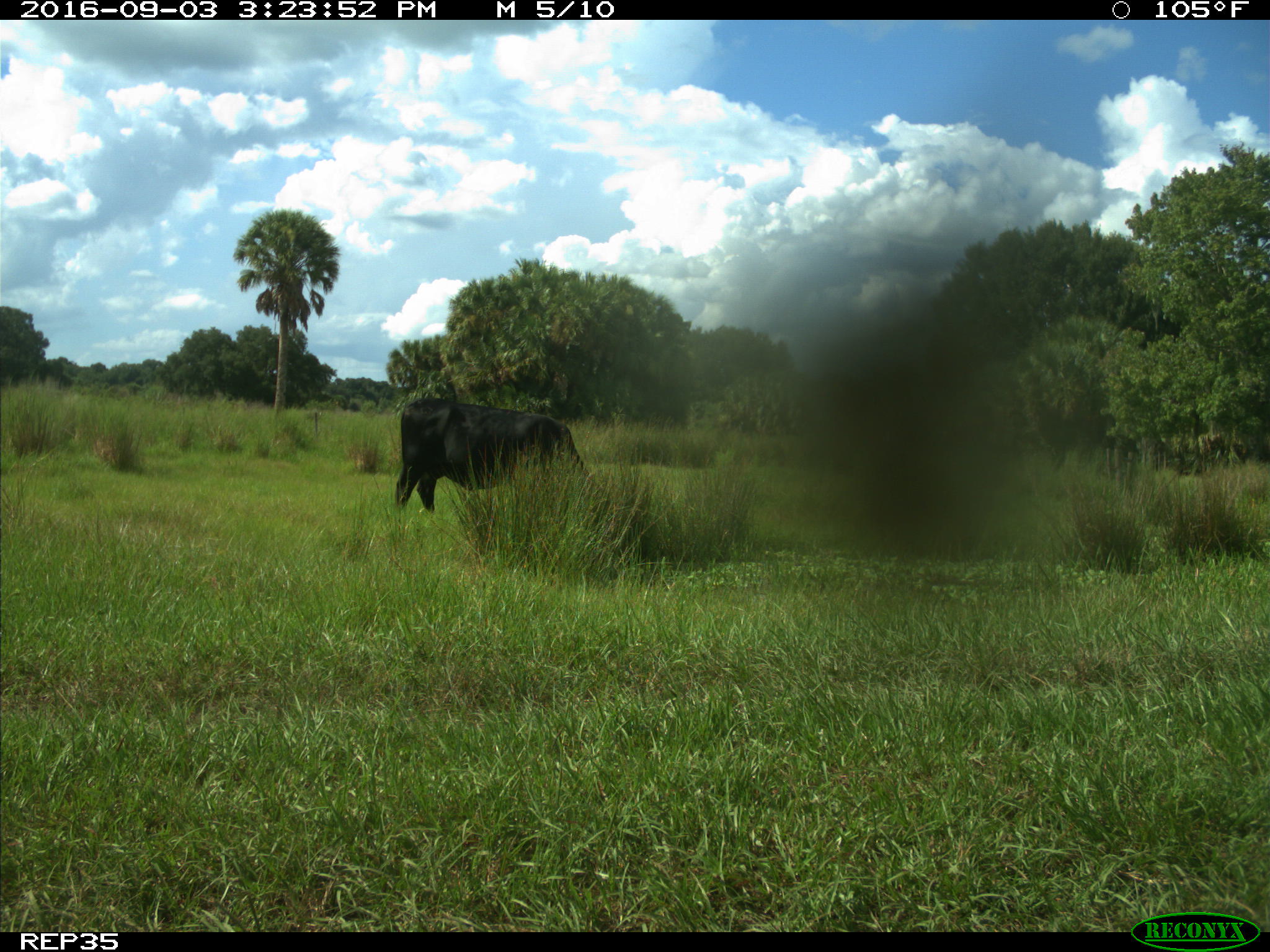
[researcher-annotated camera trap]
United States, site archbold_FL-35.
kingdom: Animalia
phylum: Chordata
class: Mammalia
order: Artiodactyla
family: Bovidae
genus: Bos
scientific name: Bos taurus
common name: domestic cow